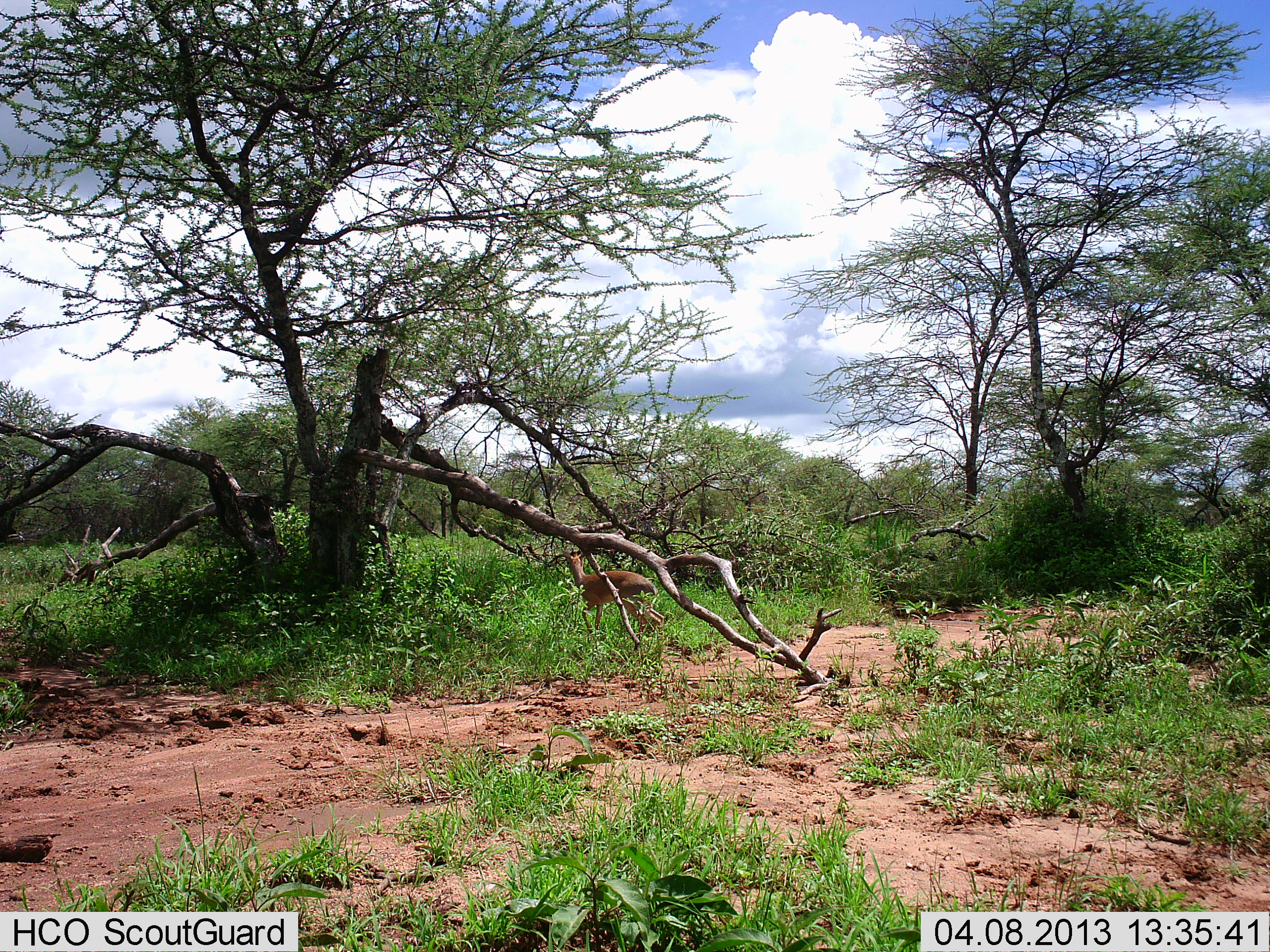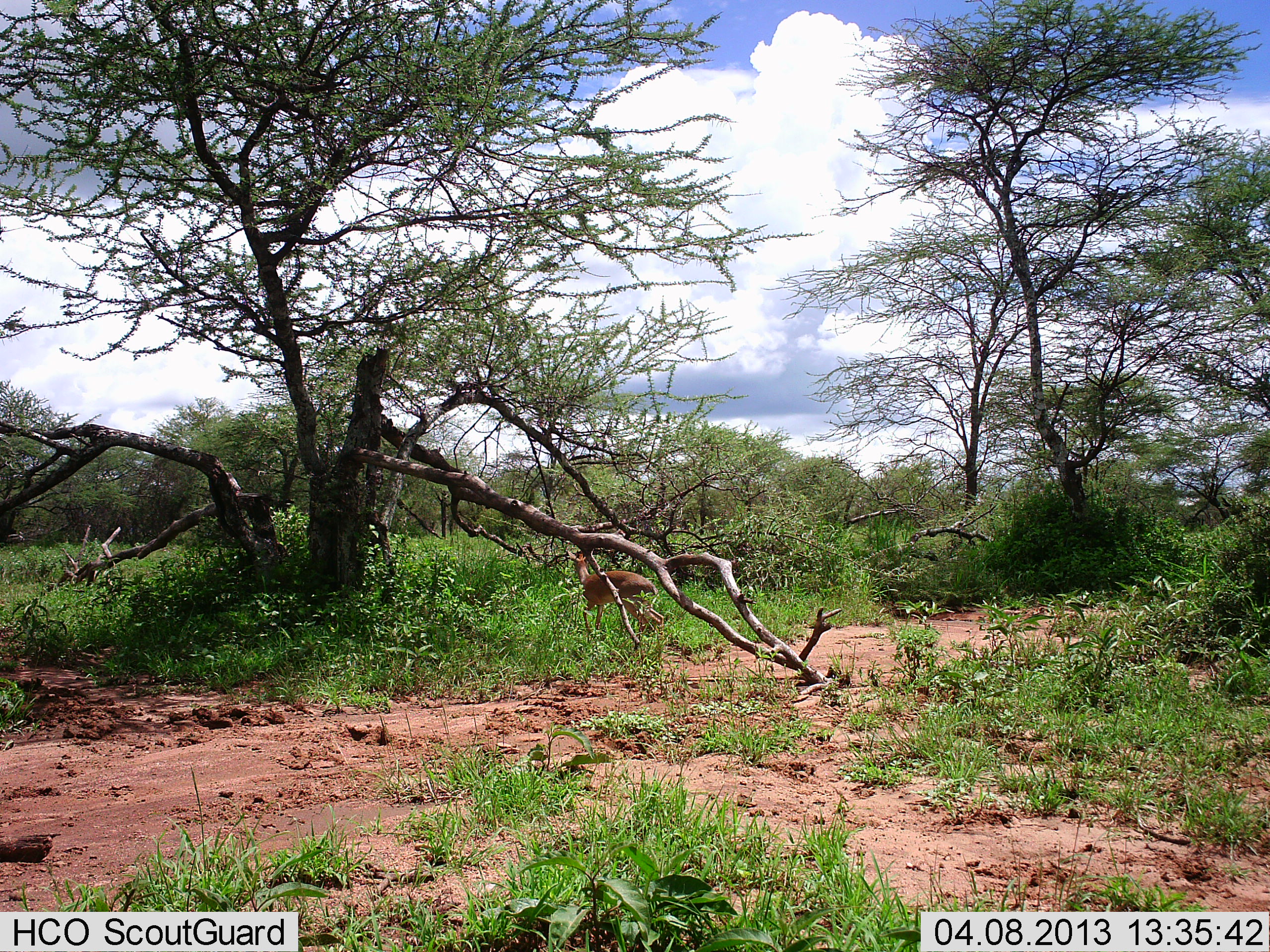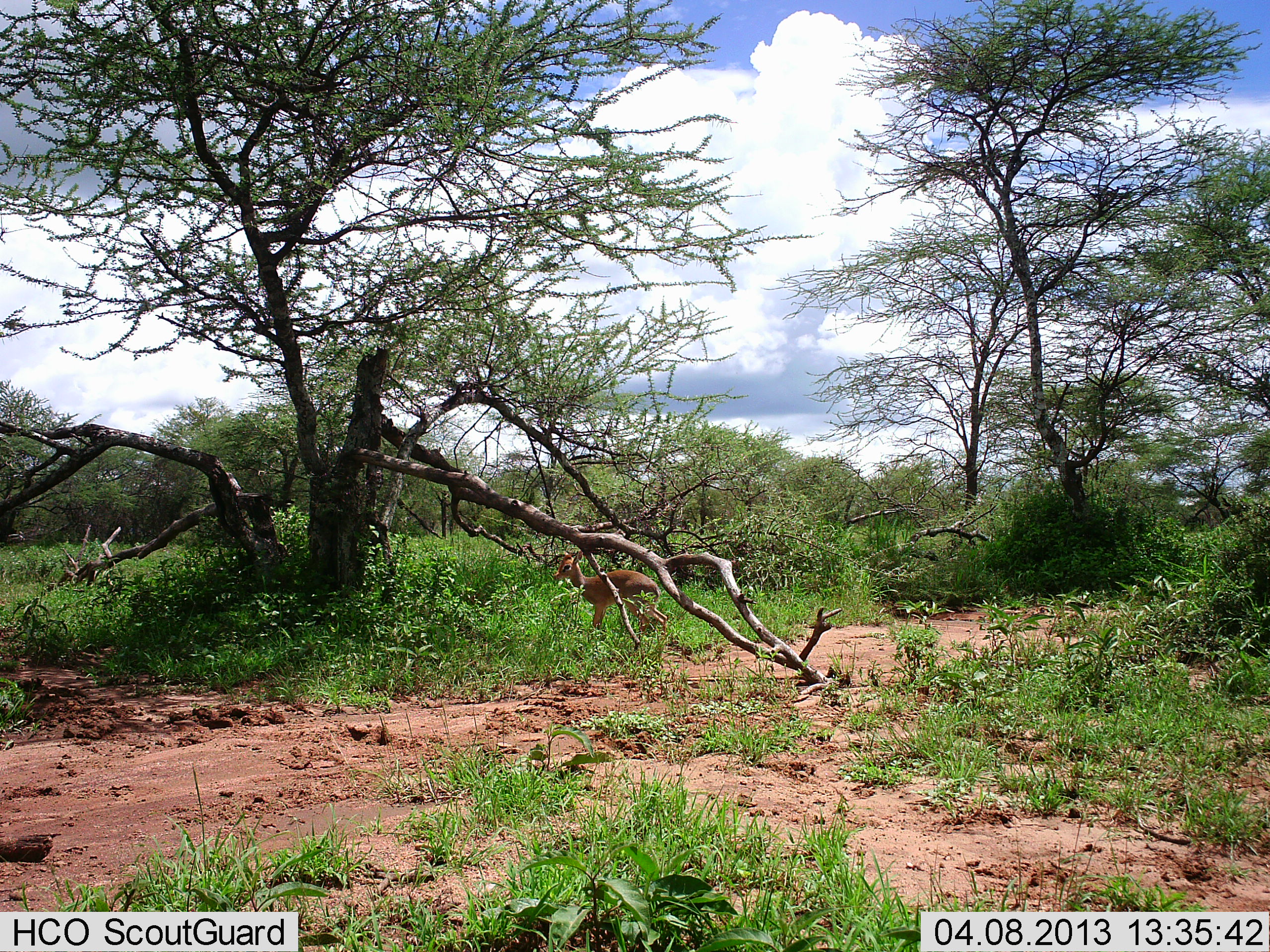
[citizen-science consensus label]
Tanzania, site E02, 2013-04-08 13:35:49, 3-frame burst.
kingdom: Animalia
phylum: Chordata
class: Mammalia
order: Artiodactyla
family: Bovidae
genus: Madoqua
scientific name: Madoqua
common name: dikdik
Dikdik (Madoqua), count 1. Behavior (volunteer vote fractions): standing 60%, resting 0%, moving 40%, interacting 10%. Young present (vote fraction): 0%. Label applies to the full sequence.